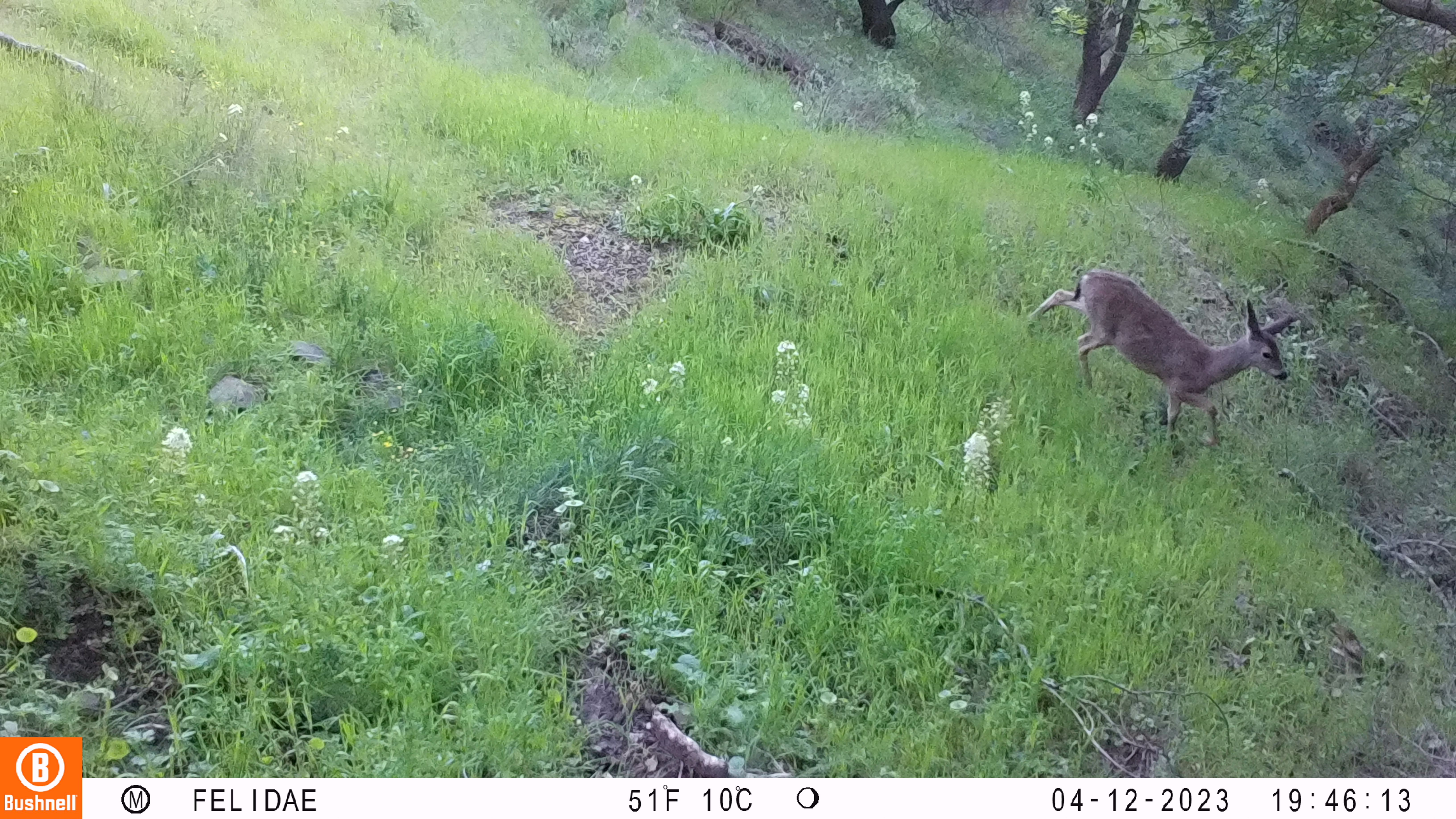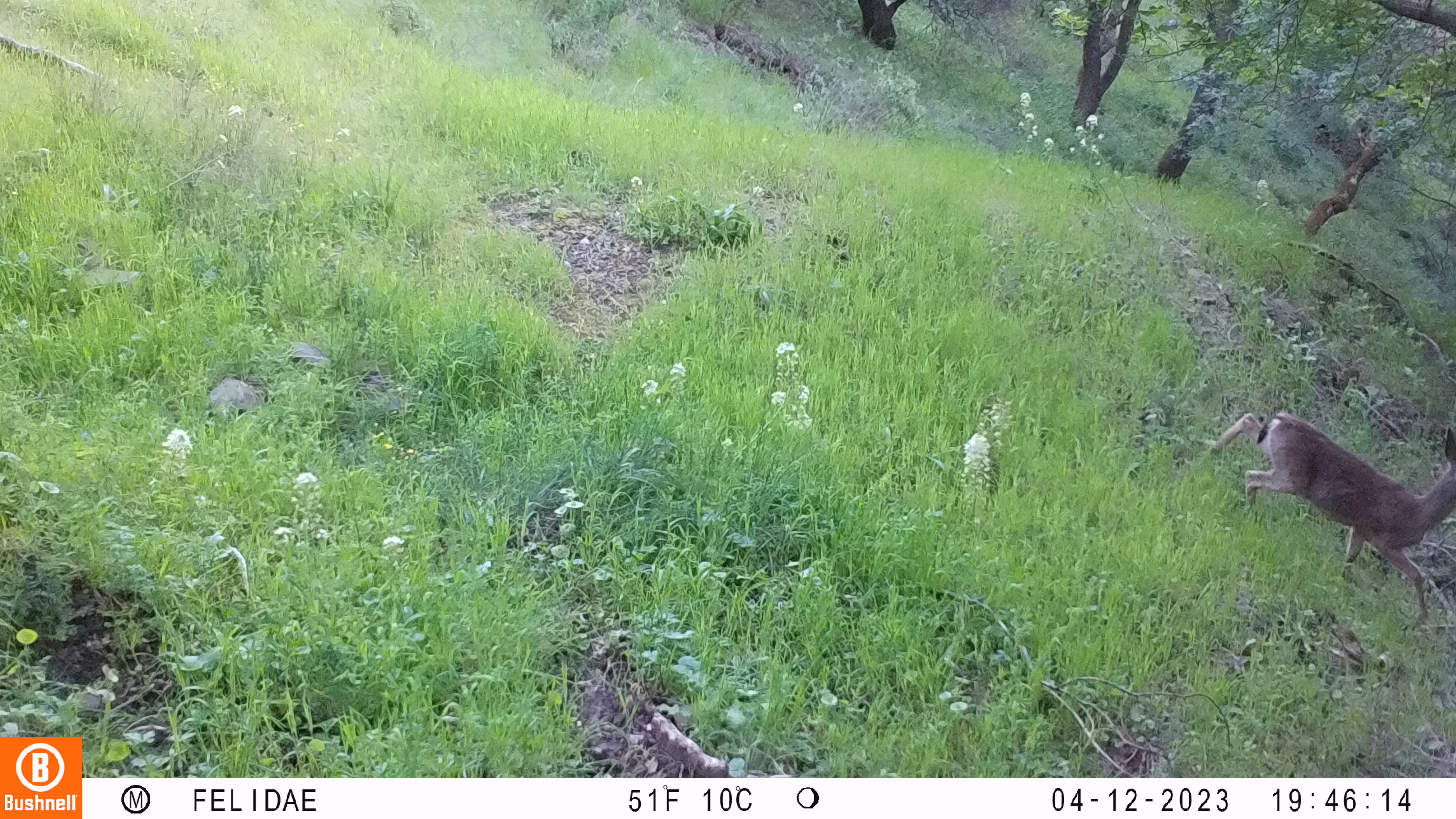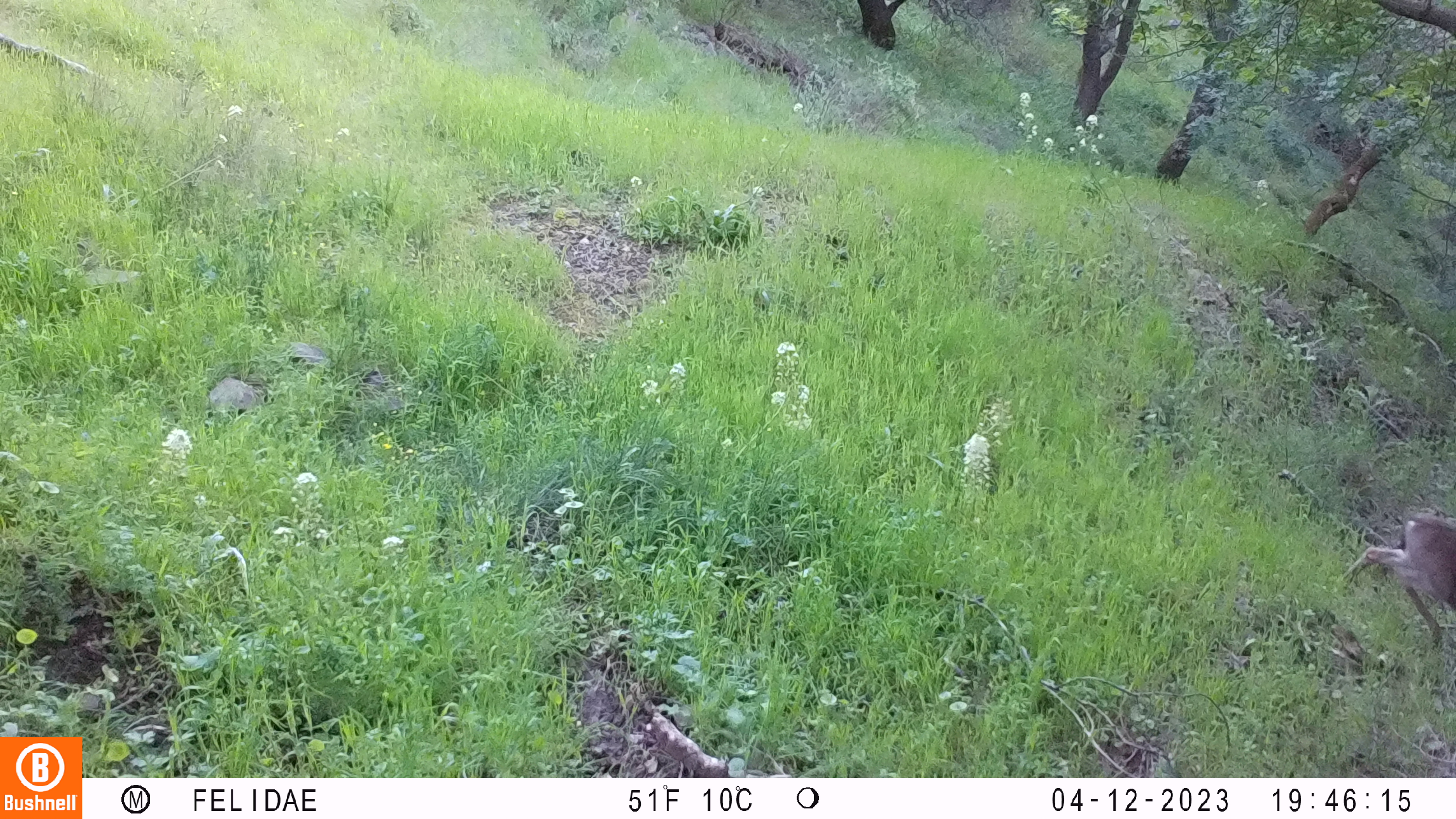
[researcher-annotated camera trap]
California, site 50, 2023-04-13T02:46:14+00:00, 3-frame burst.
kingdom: Animalia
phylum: Chordata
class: Mammalia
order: Artiodactyla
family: Cervidae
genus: Odocoileus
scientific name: Odocoileus hemionus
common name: mule deer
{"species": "mule deer (Odocoileus hemionus)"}